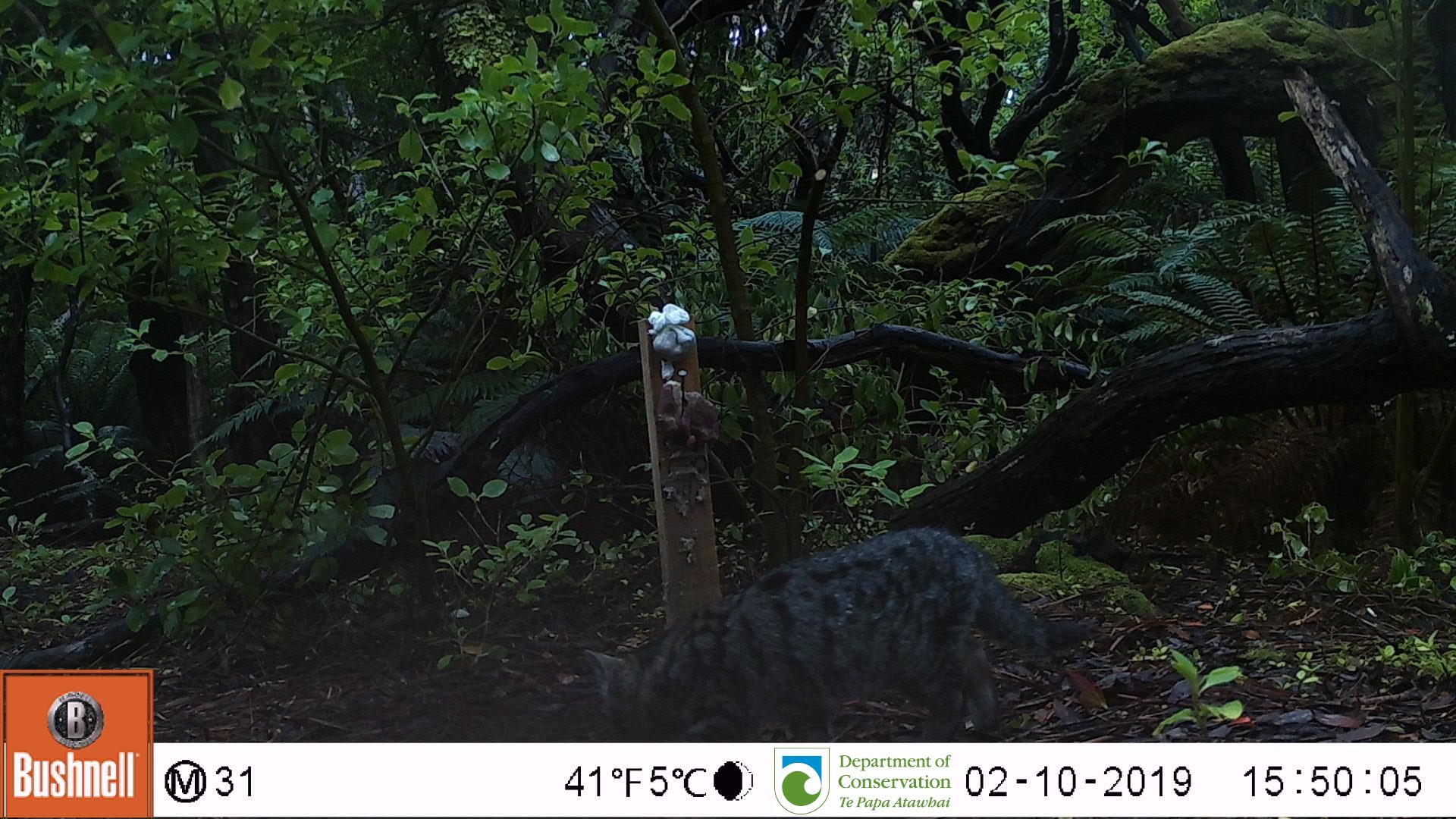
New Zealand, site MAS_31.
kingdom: Animalia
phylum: Chordata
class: Mammalia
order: Carnivora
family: Felidae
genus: Felis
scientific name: Felis catus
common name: domestic cat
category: cat